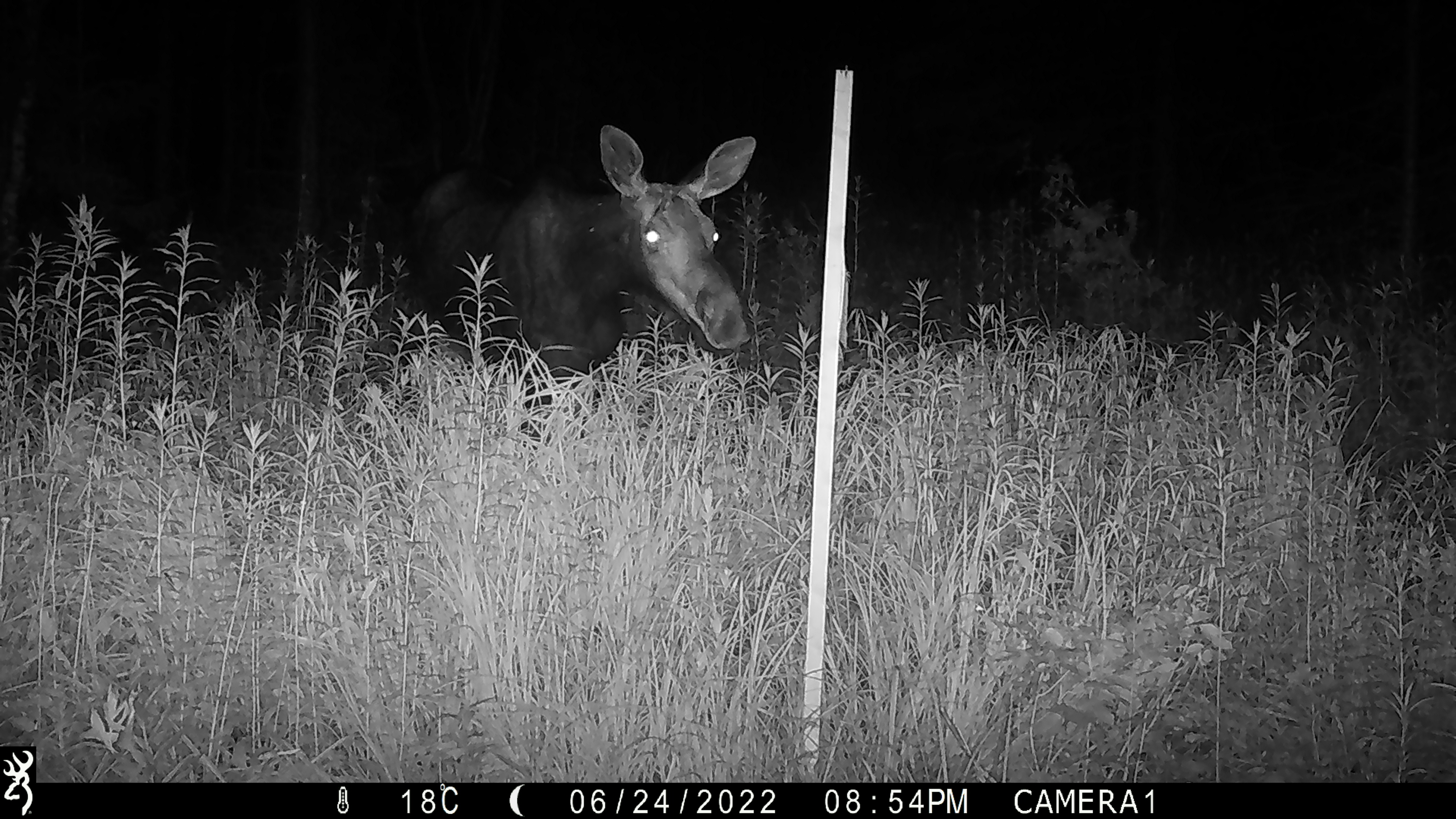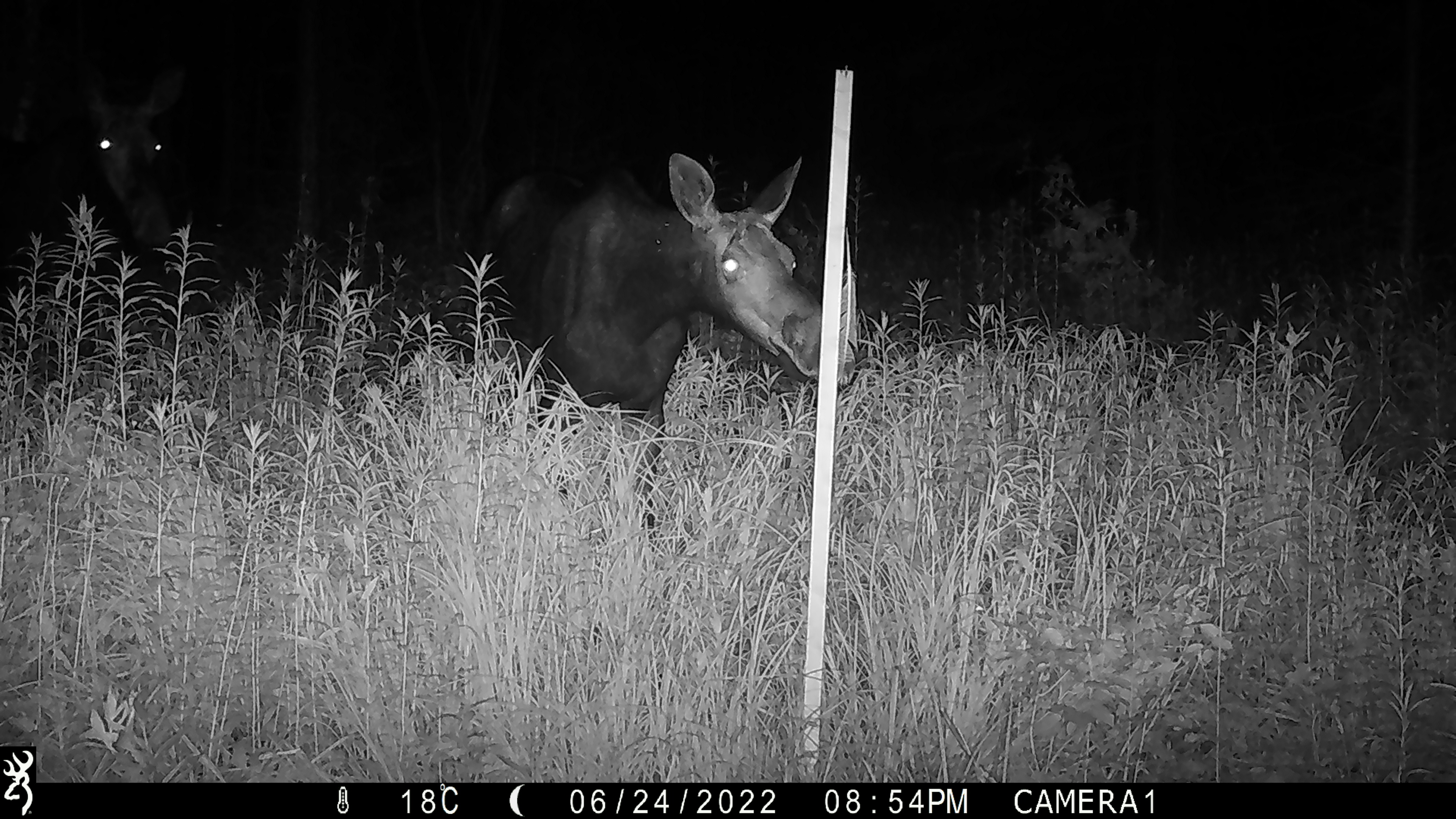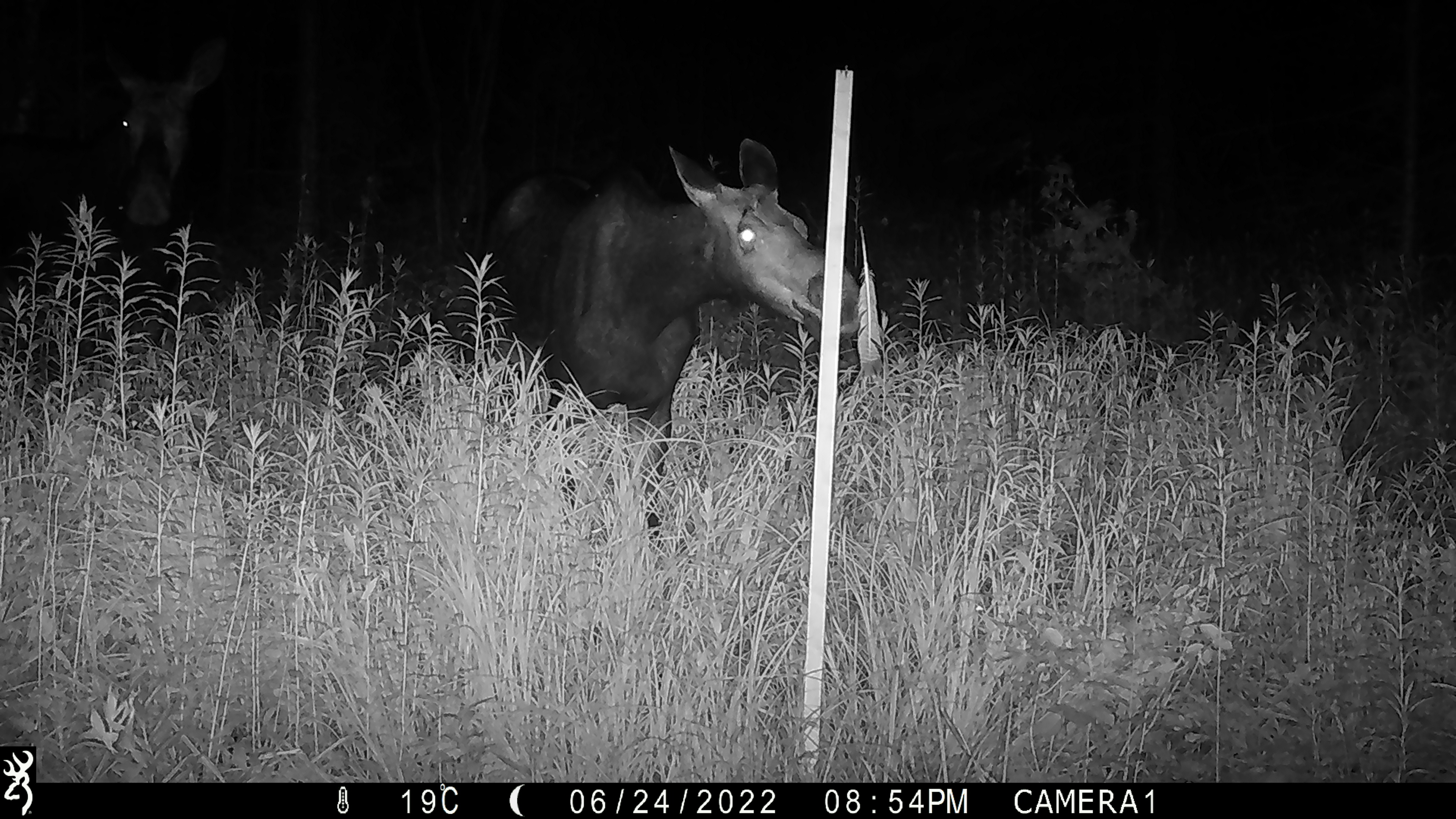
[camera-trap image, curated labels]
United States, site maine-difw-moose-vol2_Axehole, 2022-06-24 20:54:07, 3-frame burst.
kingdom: Animalia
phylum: Chordata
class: Mammalia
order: Artiodactyla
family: Cervidae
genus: Alces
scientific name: Alces alces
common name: moose